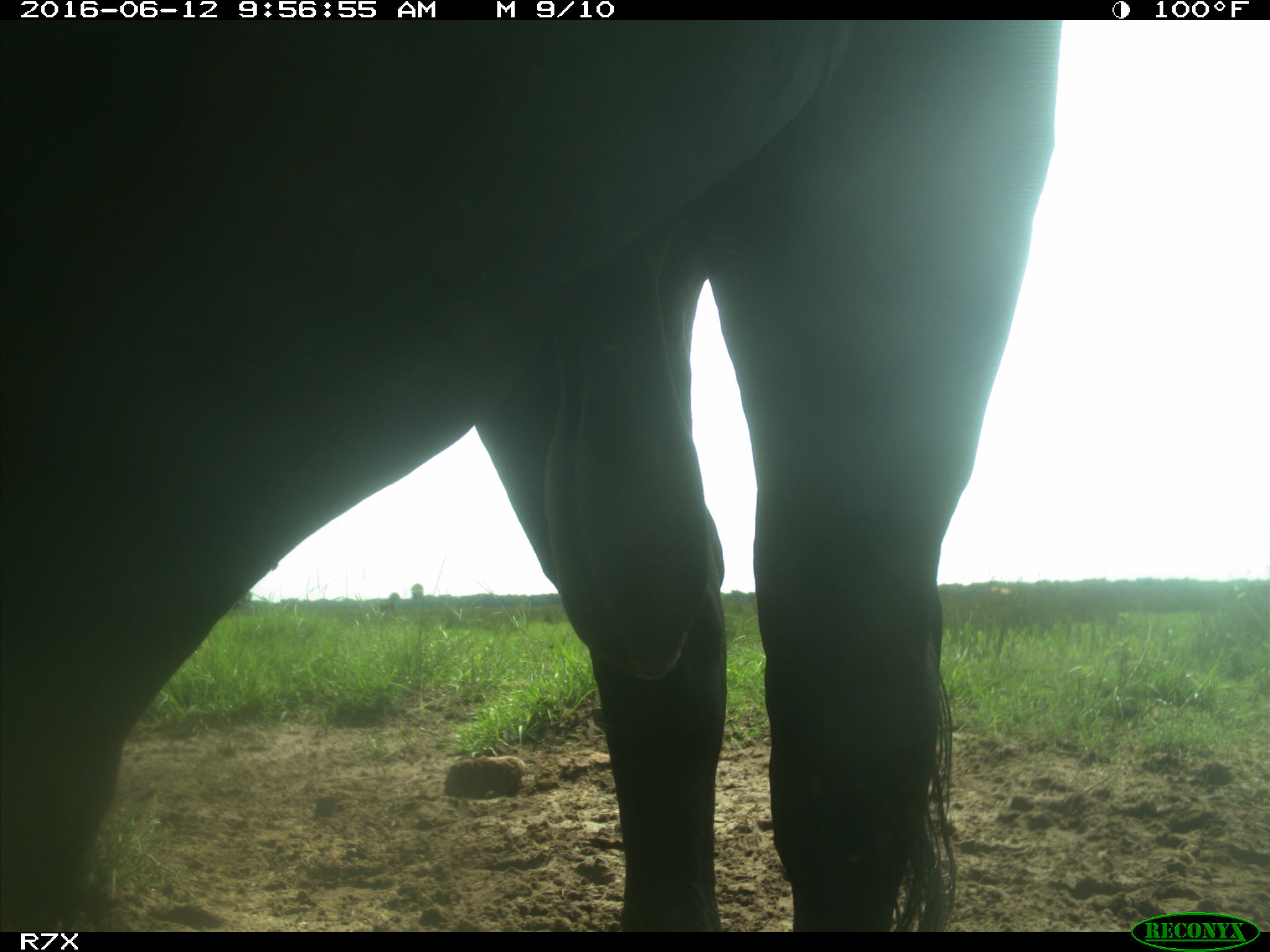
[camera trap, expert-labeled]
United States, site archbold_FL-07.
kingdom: Animalia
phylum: Chordata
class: Mammalia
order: Artiodactyla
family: Bovidae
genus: Bos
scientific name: Bos taurus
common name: domestic cow